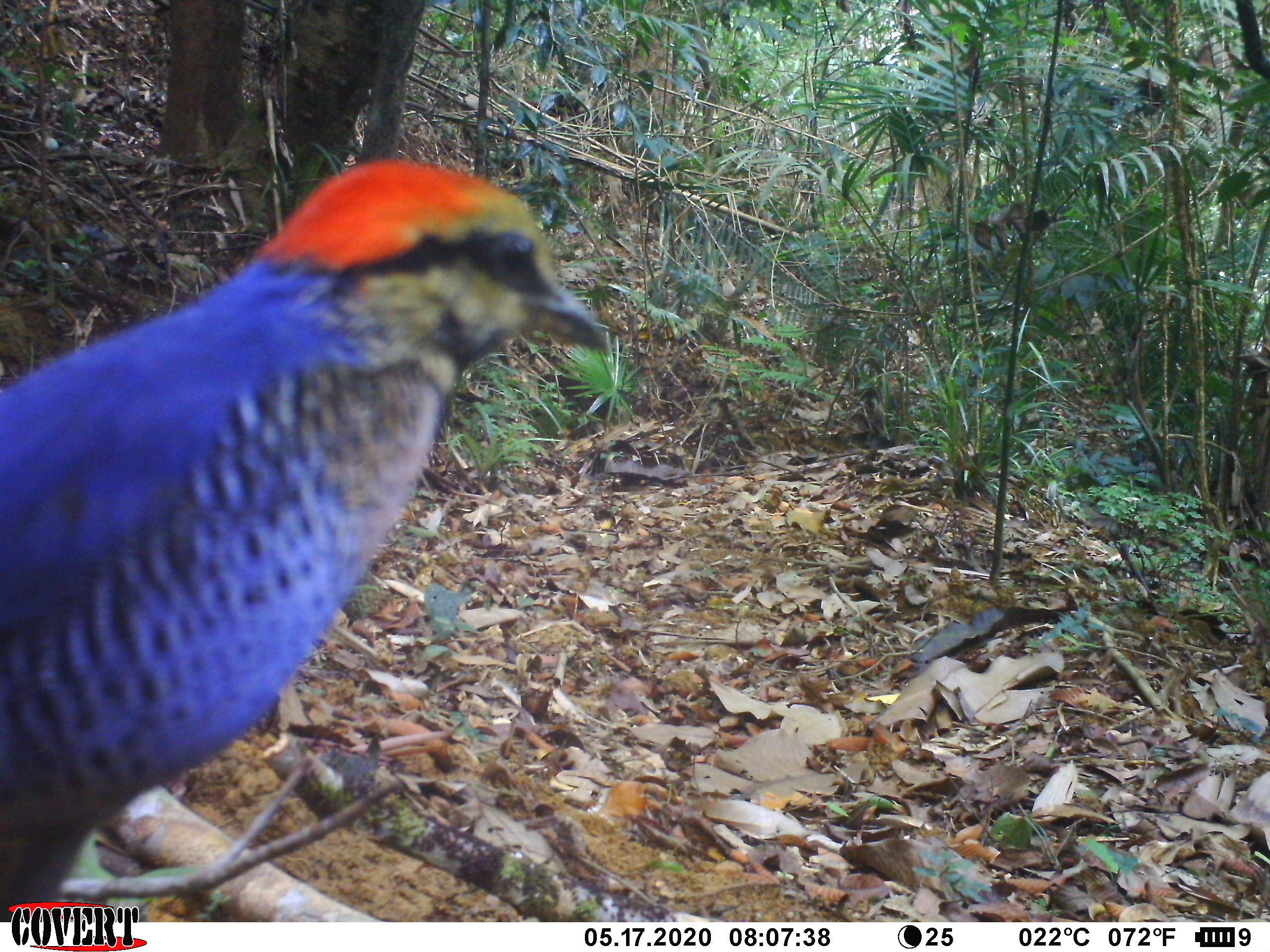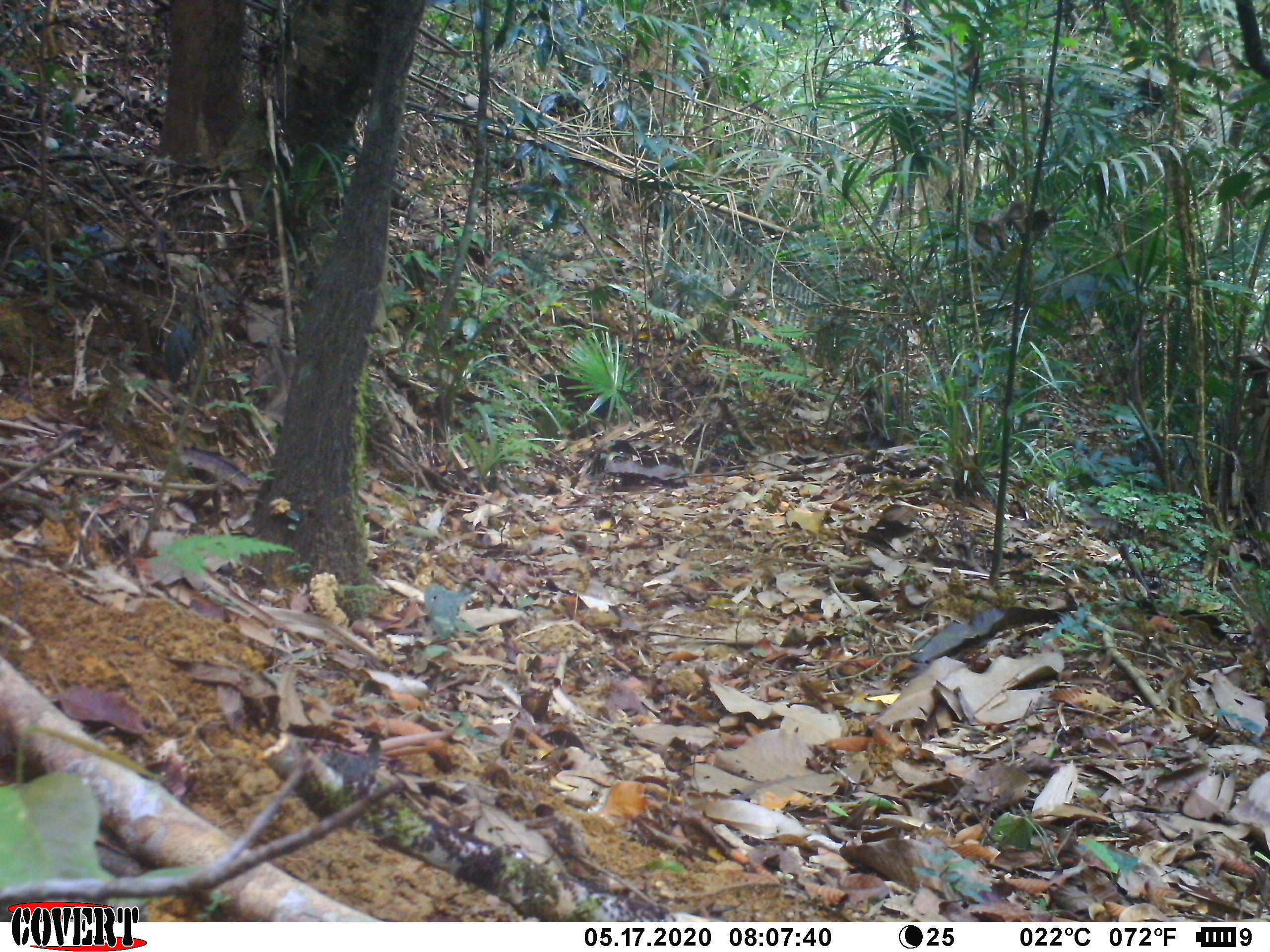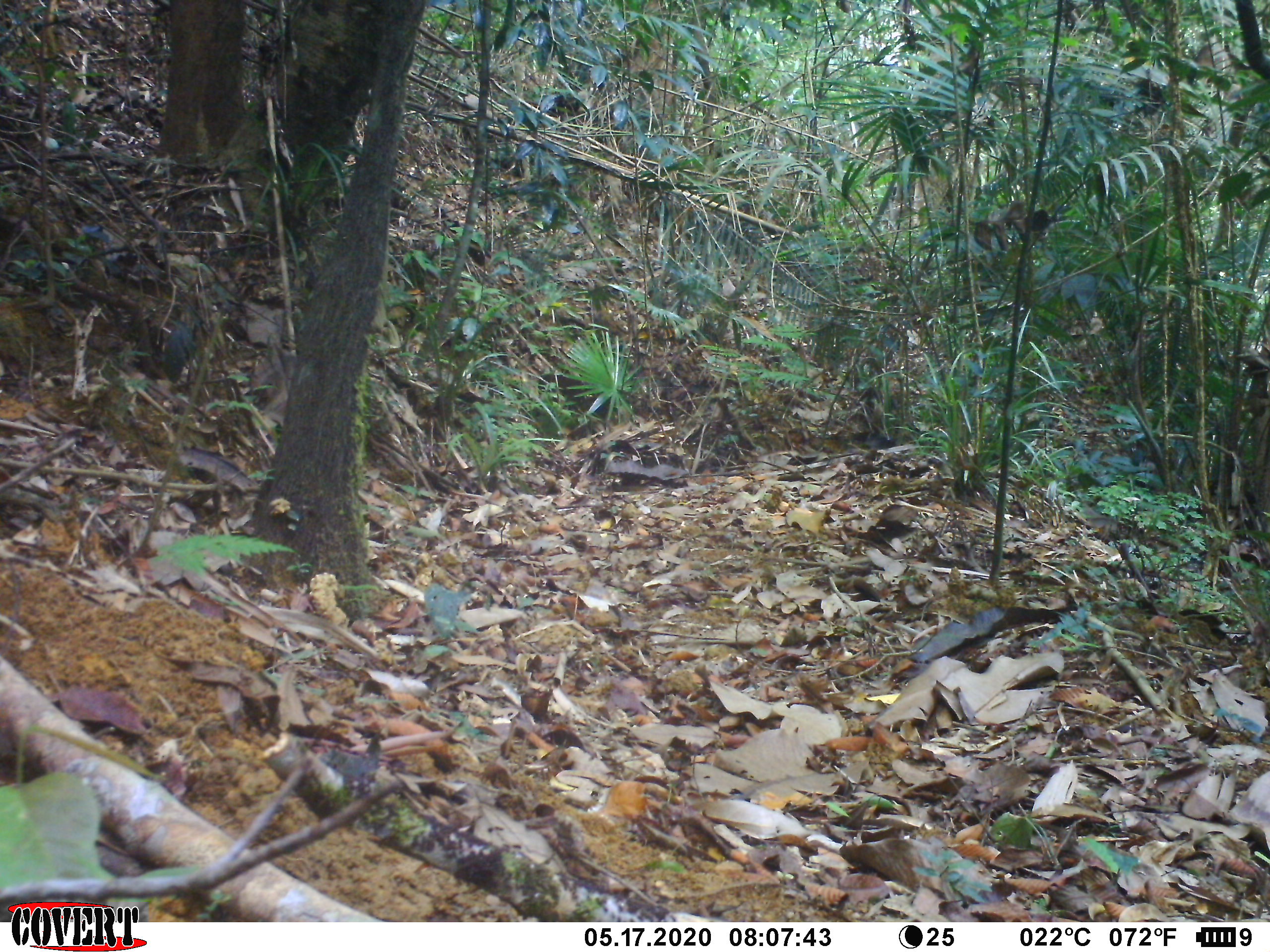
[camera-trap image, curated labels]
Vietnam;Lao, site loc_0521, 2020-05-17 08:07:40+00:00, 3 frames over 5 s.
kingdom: Animalia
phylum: Chordata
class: Aves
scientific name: Aves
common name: bird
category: unidentified bird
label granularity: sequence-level